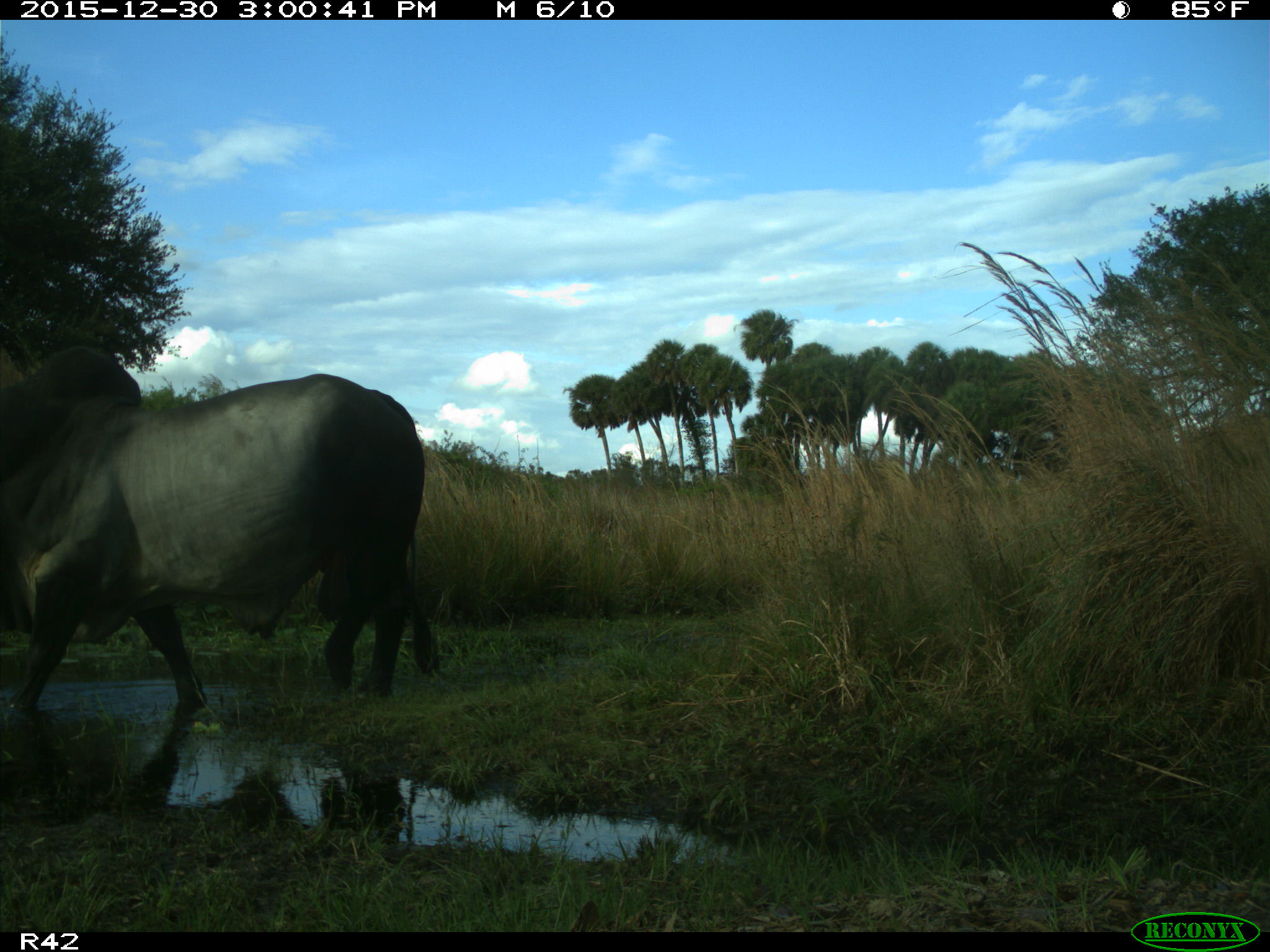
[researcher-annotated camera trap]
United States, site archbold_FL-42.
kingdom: Animalia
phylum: Chordata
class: Mammalia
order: Artiodactyla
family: Bovidae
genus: Bos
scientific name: Bos taurus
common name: domestic cow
Bos taurus (domestic cow).